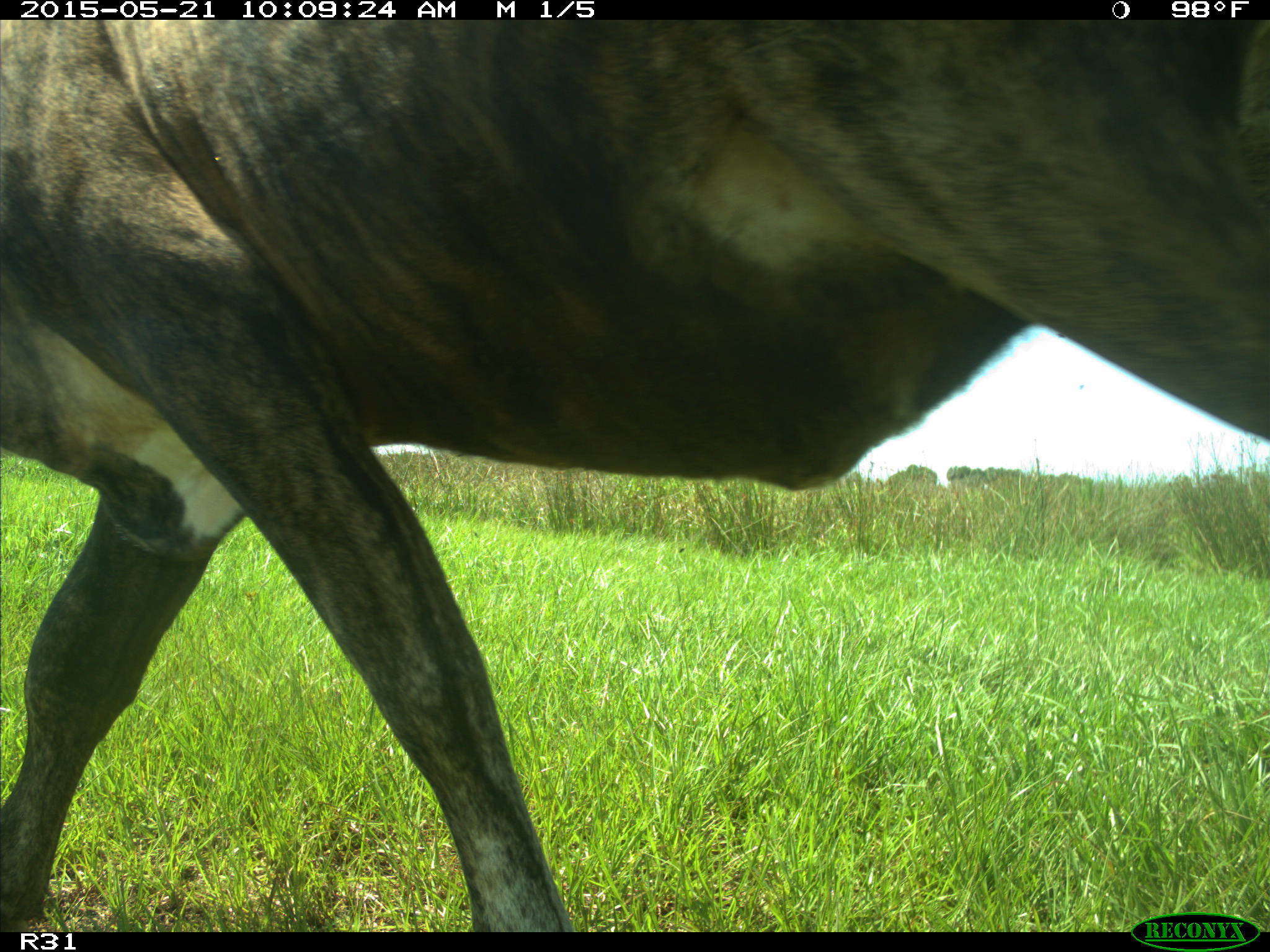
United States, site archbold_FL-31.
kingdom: Animalia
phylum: Chordata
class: Mammalia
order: Artiodactyla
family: Bovidae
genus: Bos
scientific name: Bos taurus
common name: domestic cow